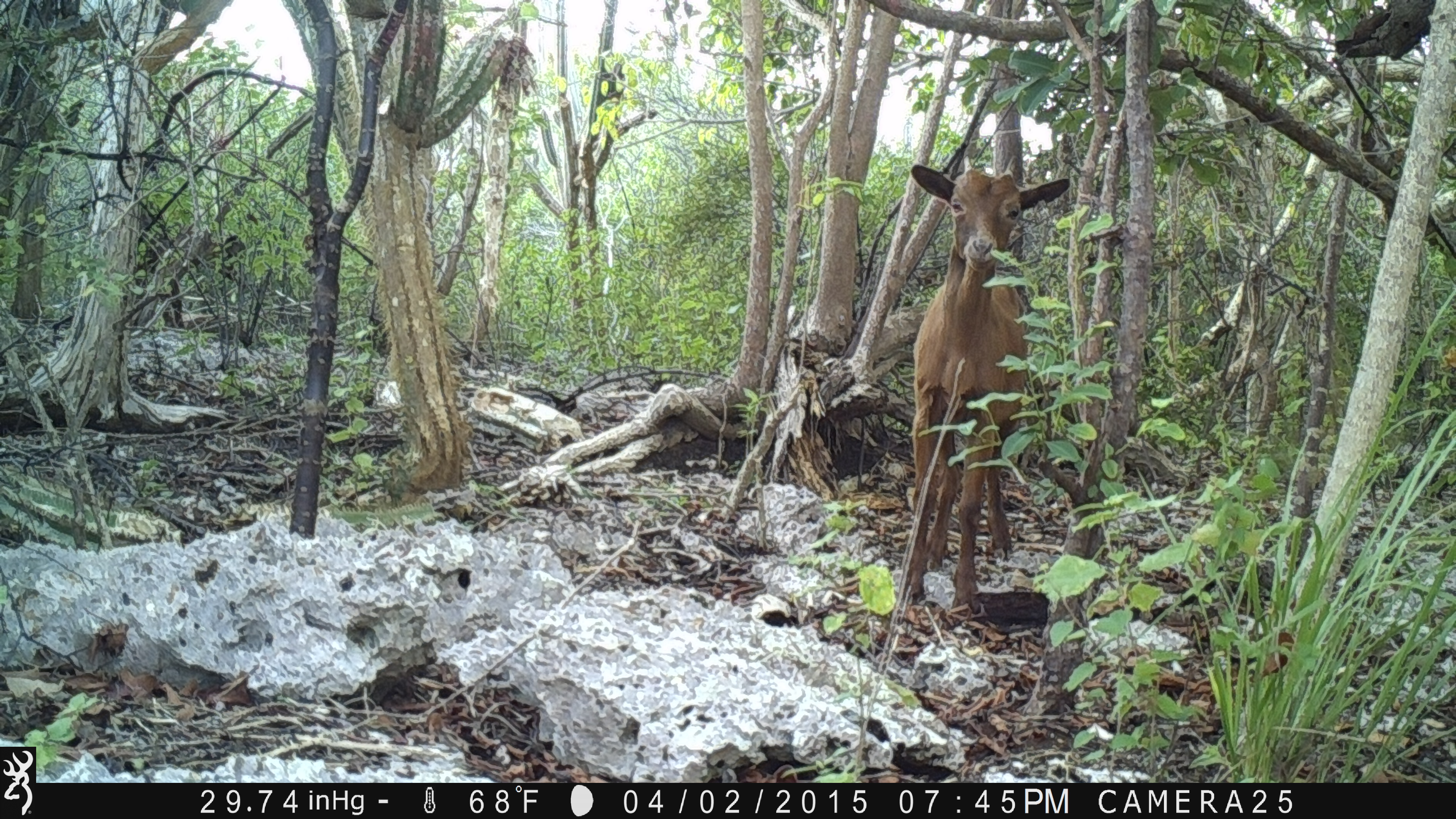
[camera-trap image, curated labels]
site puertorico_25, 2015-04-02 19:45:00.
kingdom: Animalia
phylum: Chordata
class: Mammalia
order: Artiodactyla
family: Bovidae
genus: Capra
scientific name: Capra hircus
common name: goat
Goat (Capra hircus).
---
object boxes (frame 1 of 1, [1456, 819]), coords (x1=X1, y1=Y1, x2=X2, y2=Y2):
goat: (x1=894, y1=155, x2=1072, y2=621)